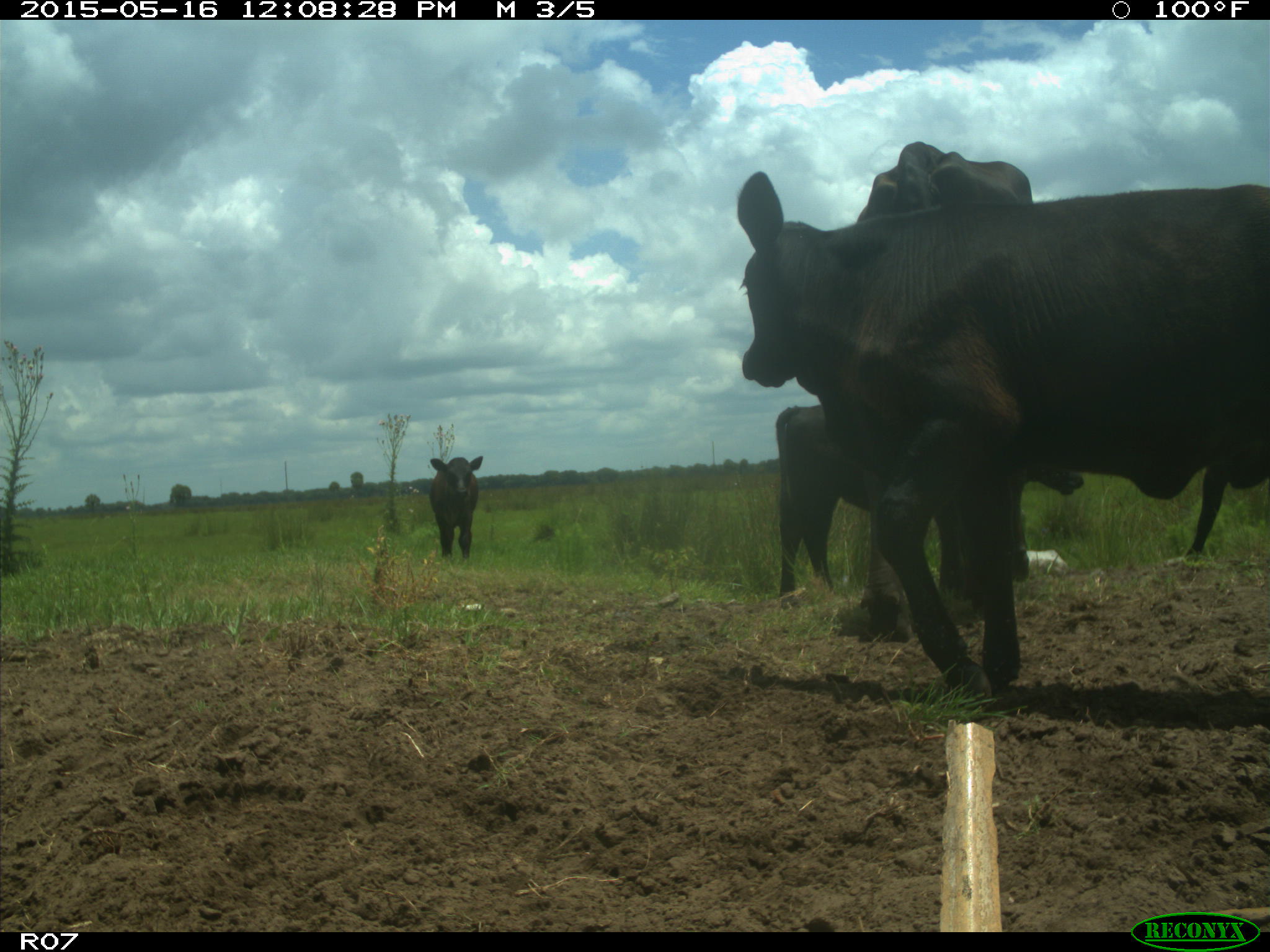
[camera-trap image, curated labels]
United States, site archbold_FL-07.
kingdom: Animalia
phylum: Chordata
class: Mammalia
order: Artiodactyla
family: Bovidae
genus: Bos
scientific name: Bos taurus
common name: domestic cow